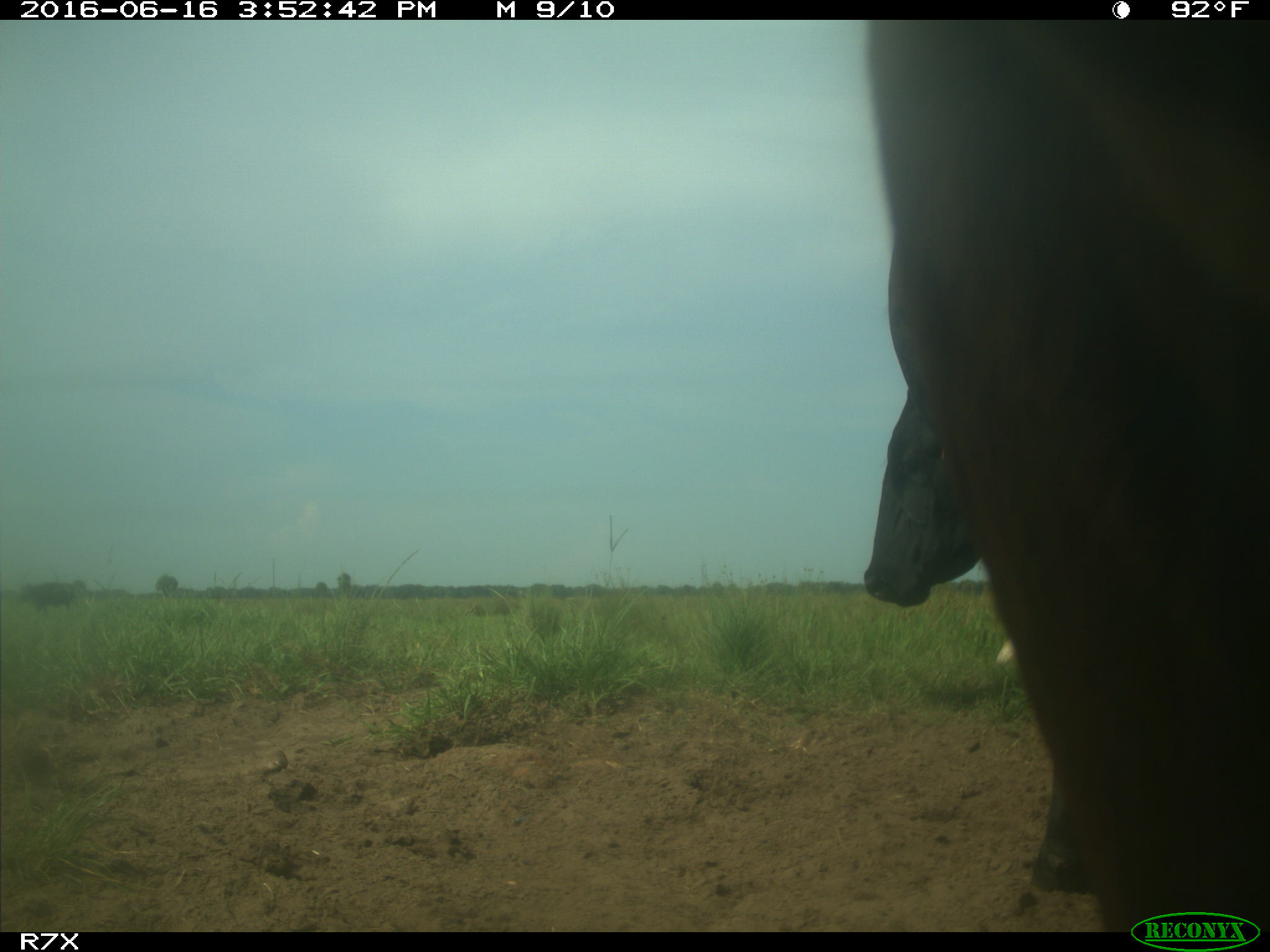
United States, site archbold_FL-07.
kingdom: Animalia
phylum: Chordata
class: Mammalia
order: Artiodactyla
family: Bovidae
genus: Bos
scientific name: Bos taurus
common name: domestic cow